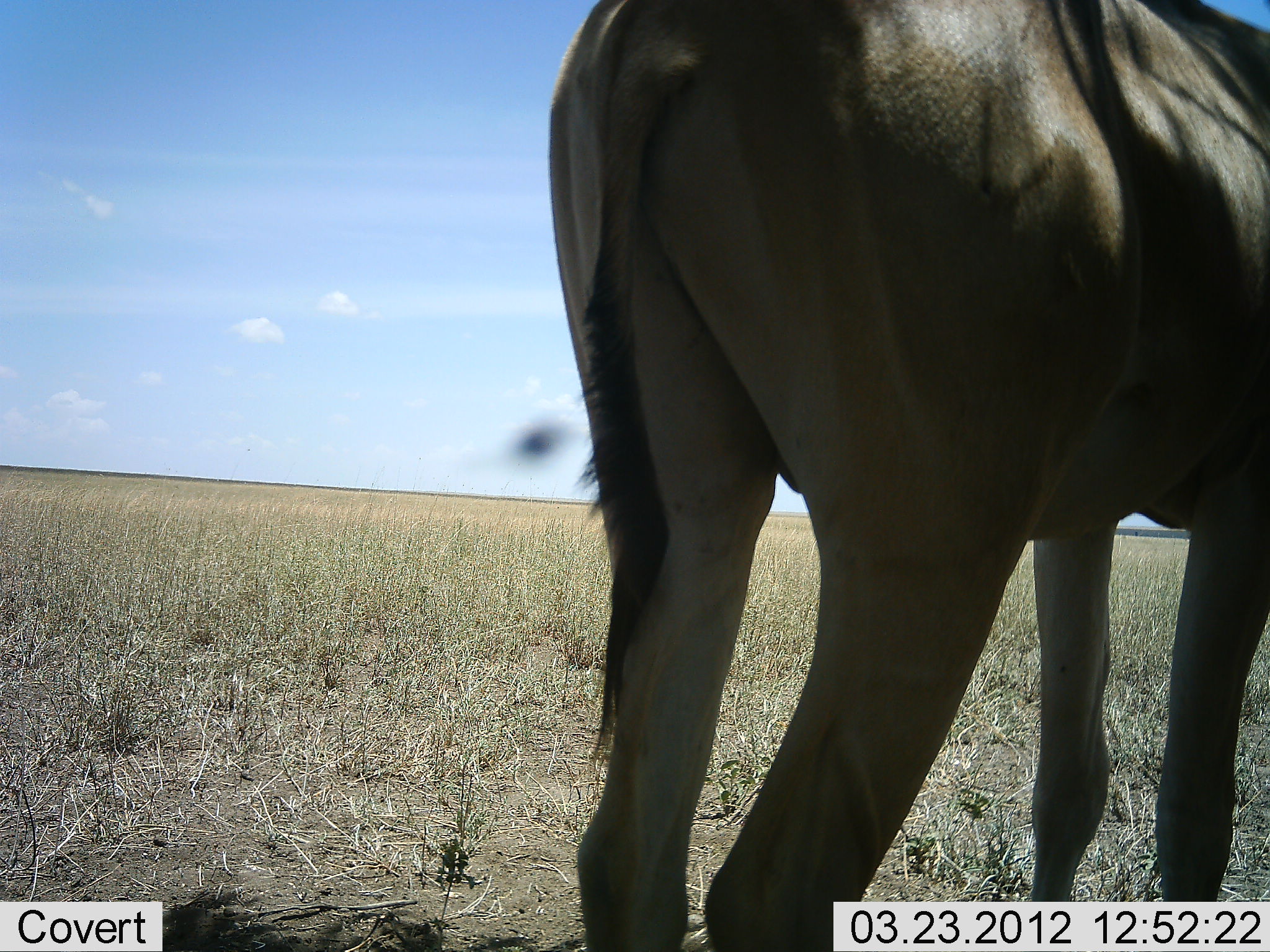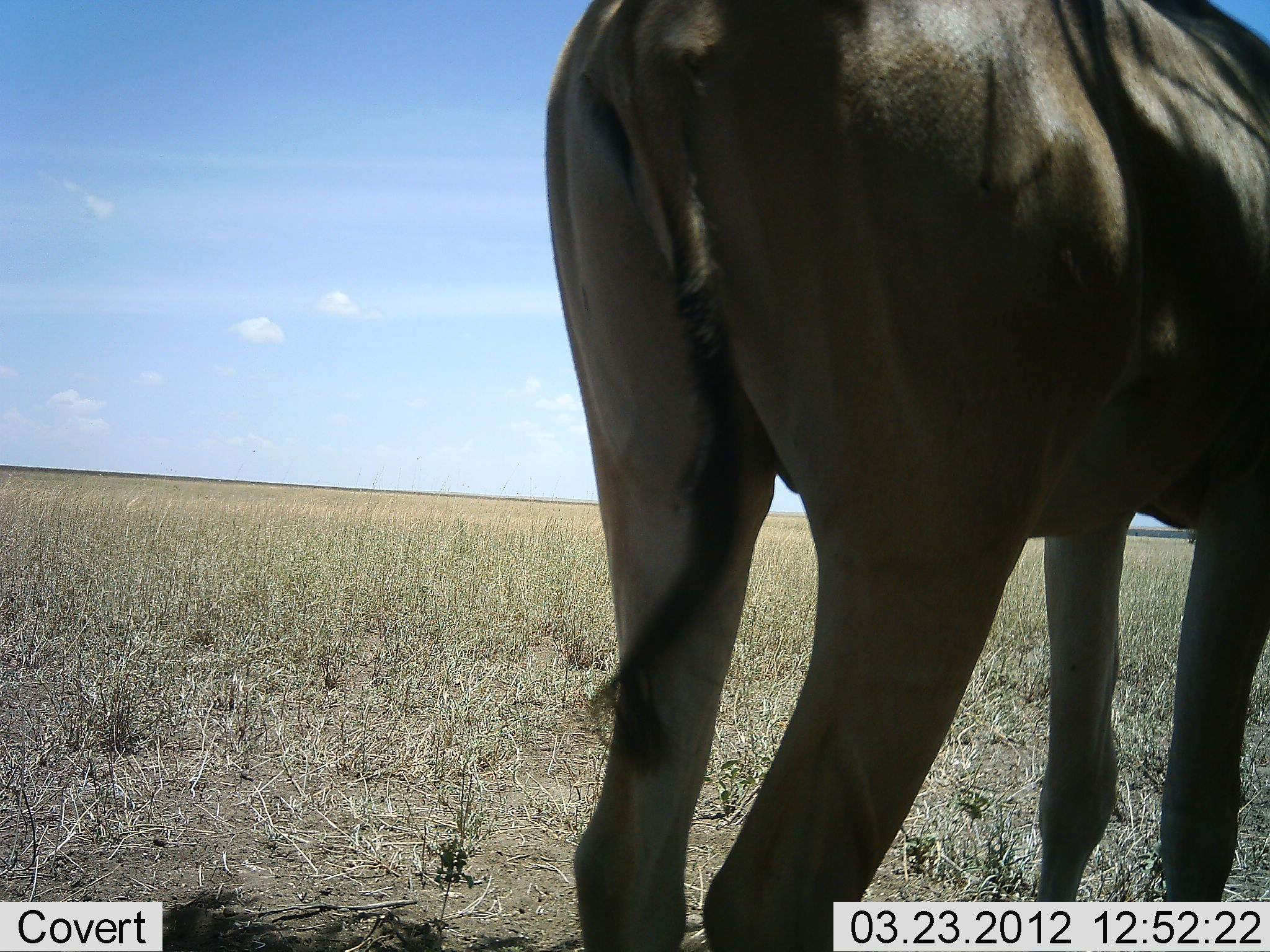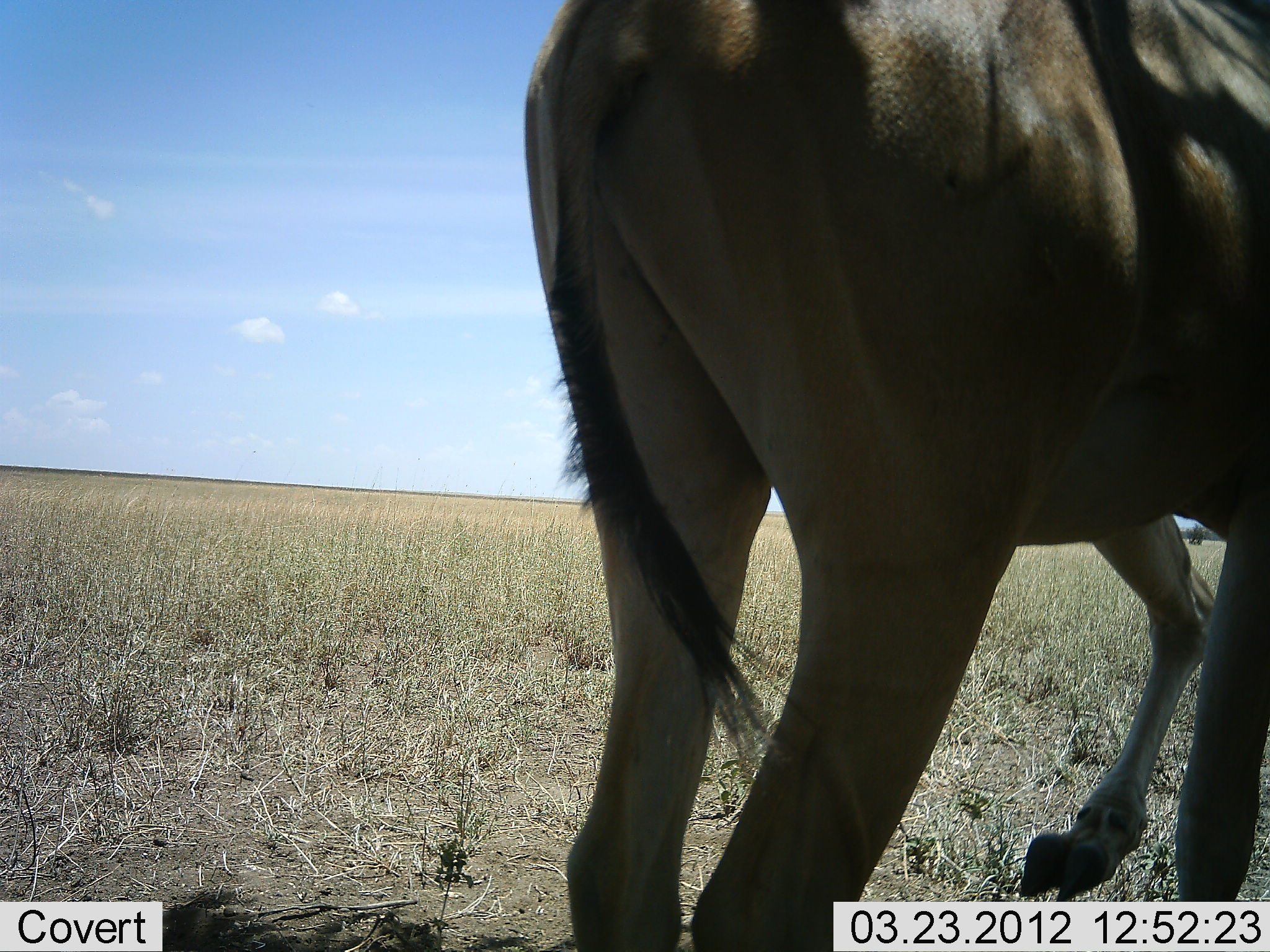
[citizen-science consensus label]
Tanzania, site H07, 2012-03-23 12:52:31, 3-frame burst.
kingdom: Animalia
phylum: Chordata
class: Mammalia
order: Artiodactyla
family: Bovidae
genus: Alcelaphus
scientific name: Alcelaphus buselaphus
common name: hartebeest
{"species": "hartebeest (Alcelaphus buselaphus)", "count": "1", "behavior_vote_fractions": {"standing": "100%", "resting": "0%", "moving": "0%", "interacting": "0%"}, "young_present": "0%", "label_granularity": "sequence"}